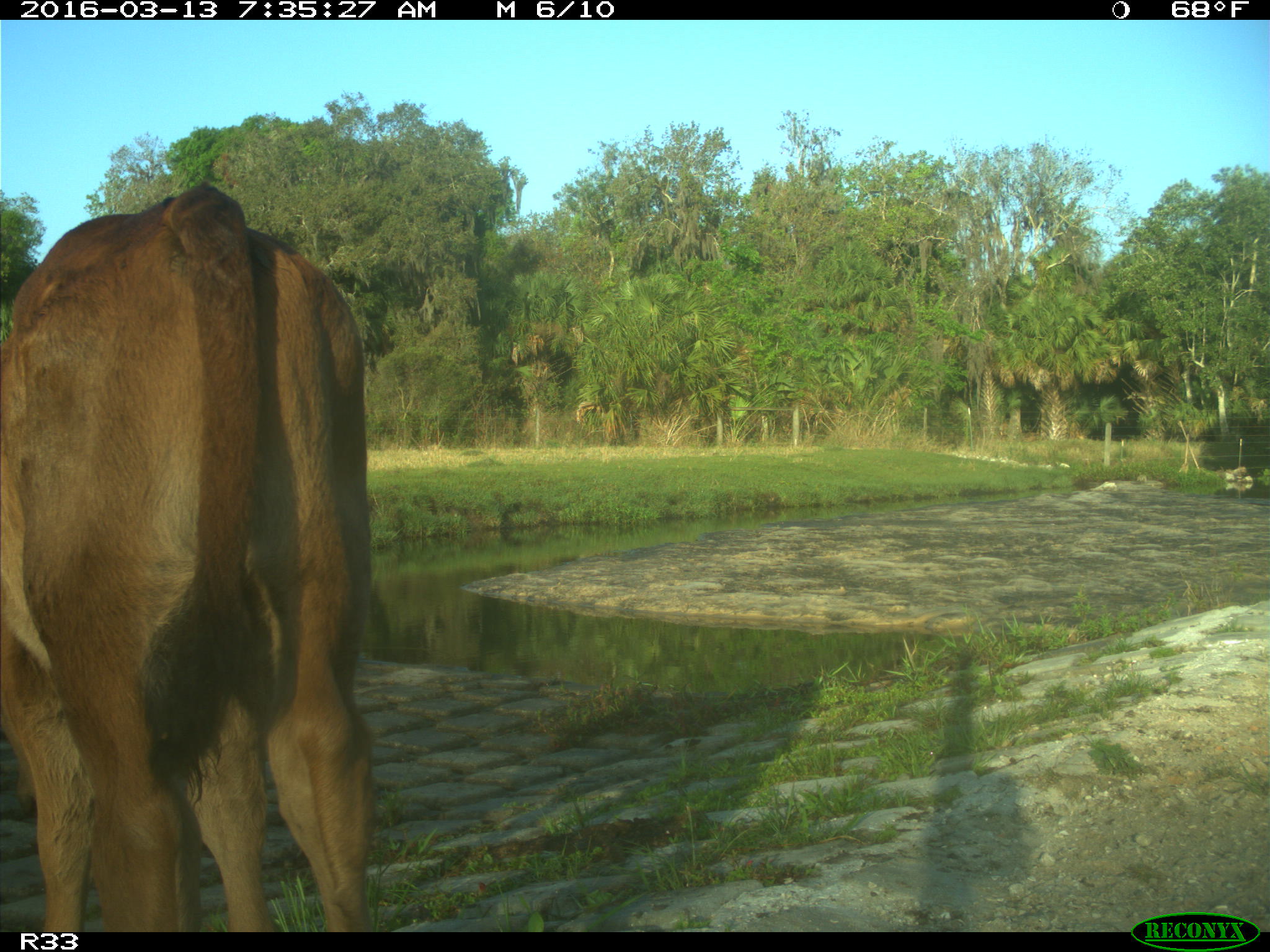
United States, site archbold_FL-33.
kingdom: Animalia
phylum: Chordata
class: Mammalia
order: Artiodactyla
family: Bovidae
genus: Bos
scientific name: Bos taurus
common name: domestic cow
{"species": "Bos taurus (domestic cow)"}